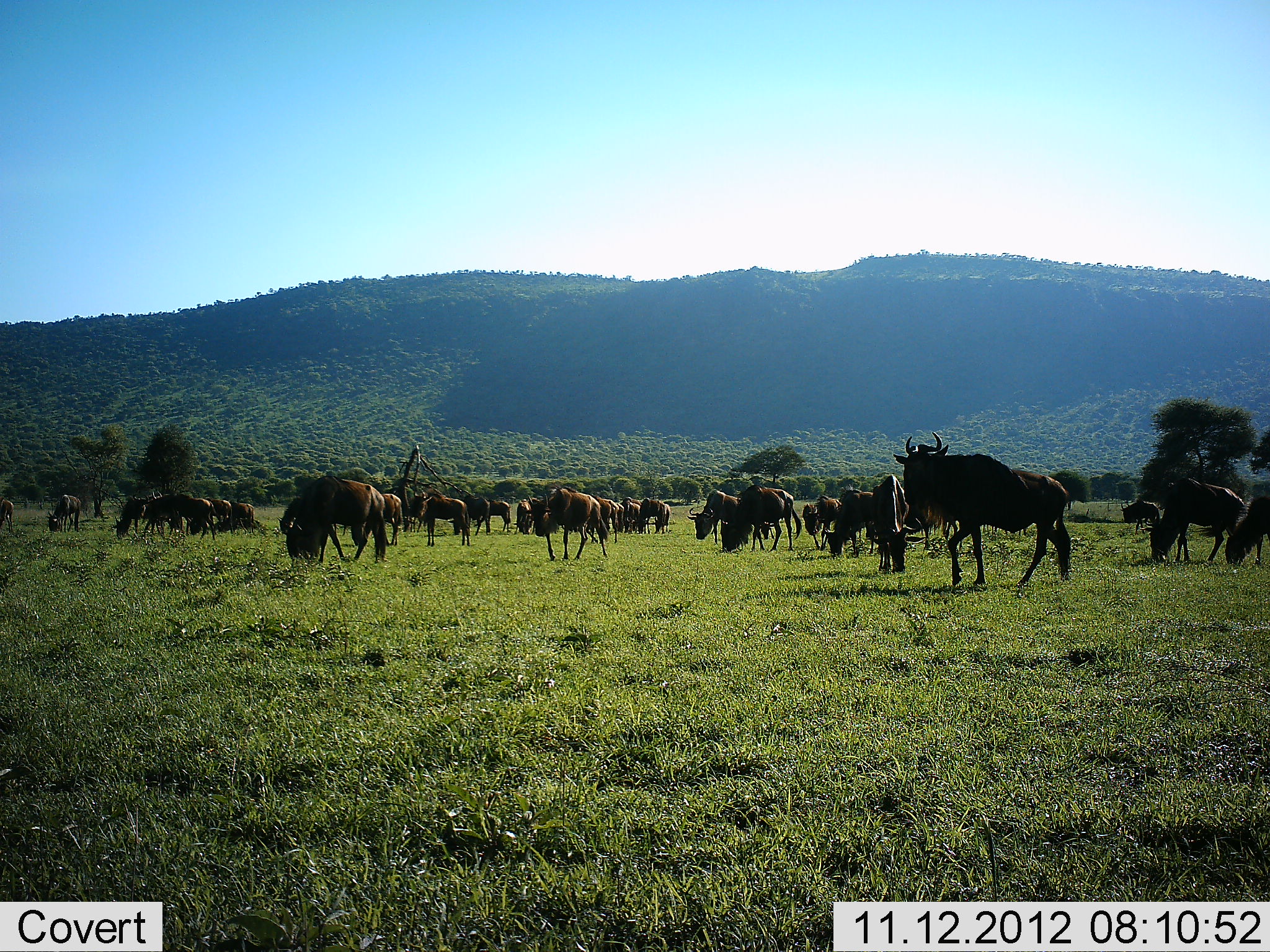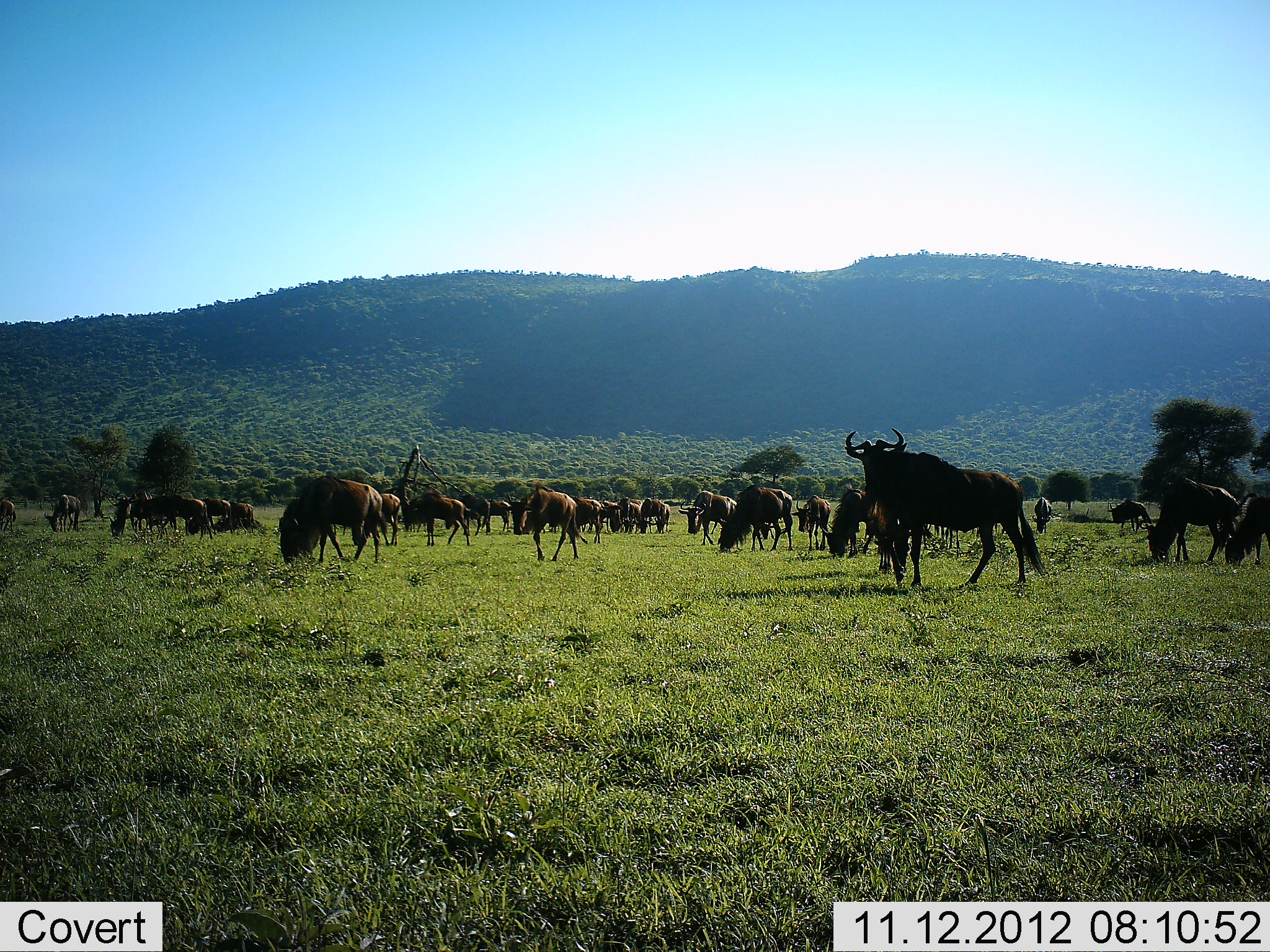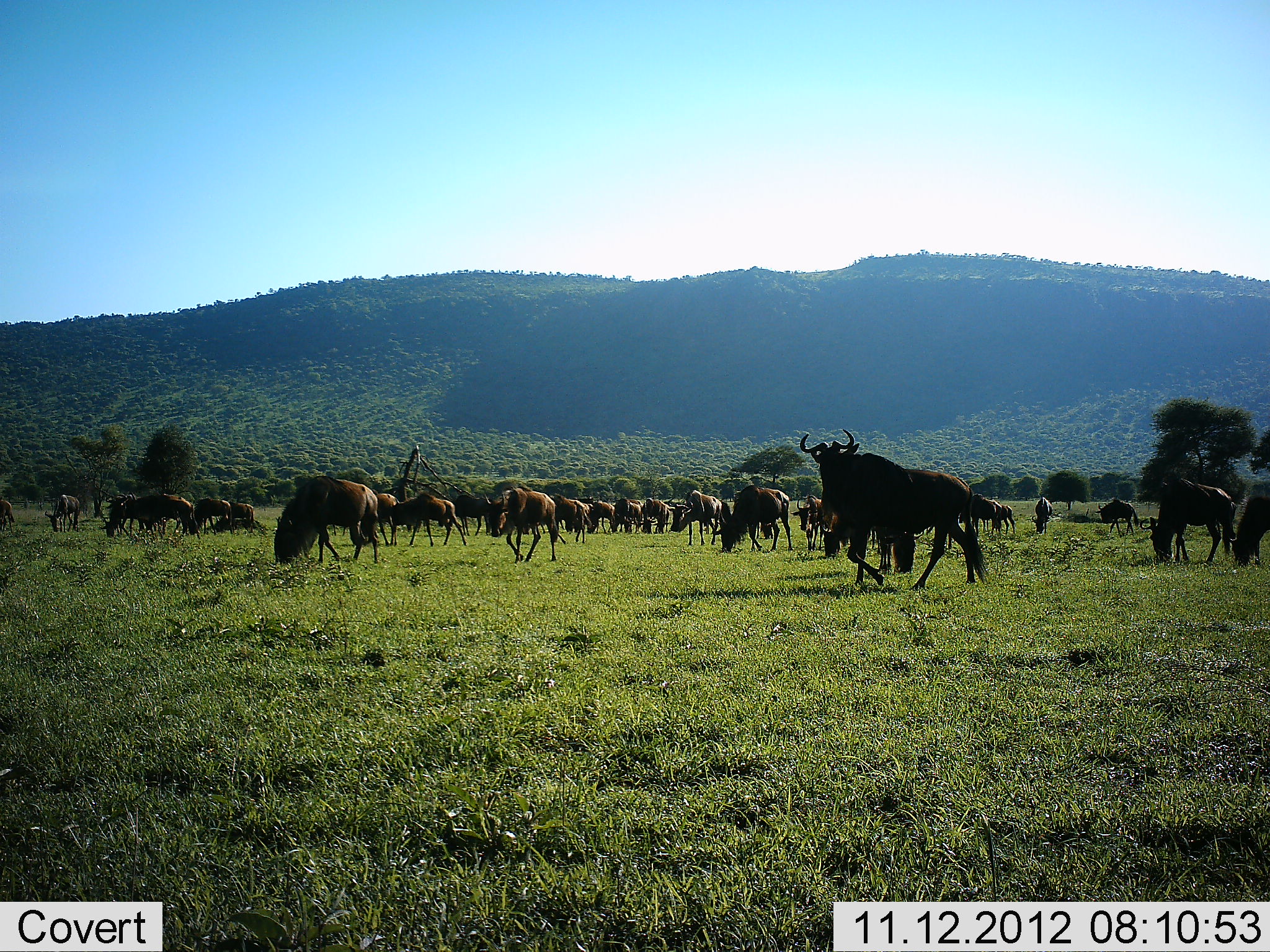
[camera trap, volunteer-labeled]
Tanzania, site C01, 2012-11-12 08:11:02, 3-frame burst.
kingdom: Animalia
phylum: Chordata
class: Mammalia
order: Artiodactyla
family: Bovidae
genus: Connochaetes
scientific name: Connochaetes taurinus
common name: blue wildebeest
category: wildebeest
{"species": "wildebeest (blue wildebeest) (Connochaetes taurinus)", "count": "11-50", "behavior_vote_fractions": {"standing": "70%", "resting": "0%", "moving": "90%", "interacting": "0%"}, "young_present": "10%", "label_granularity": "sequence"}